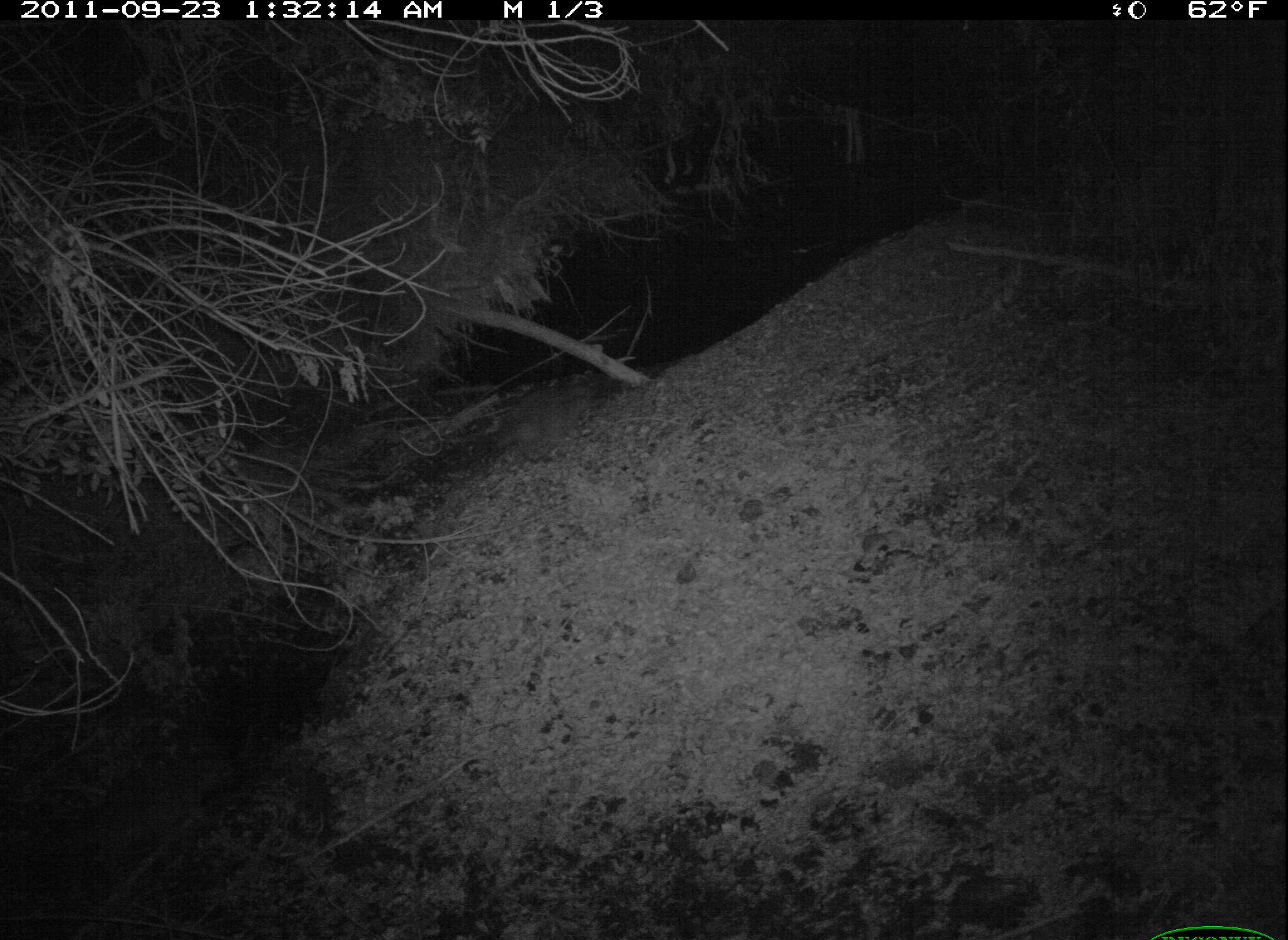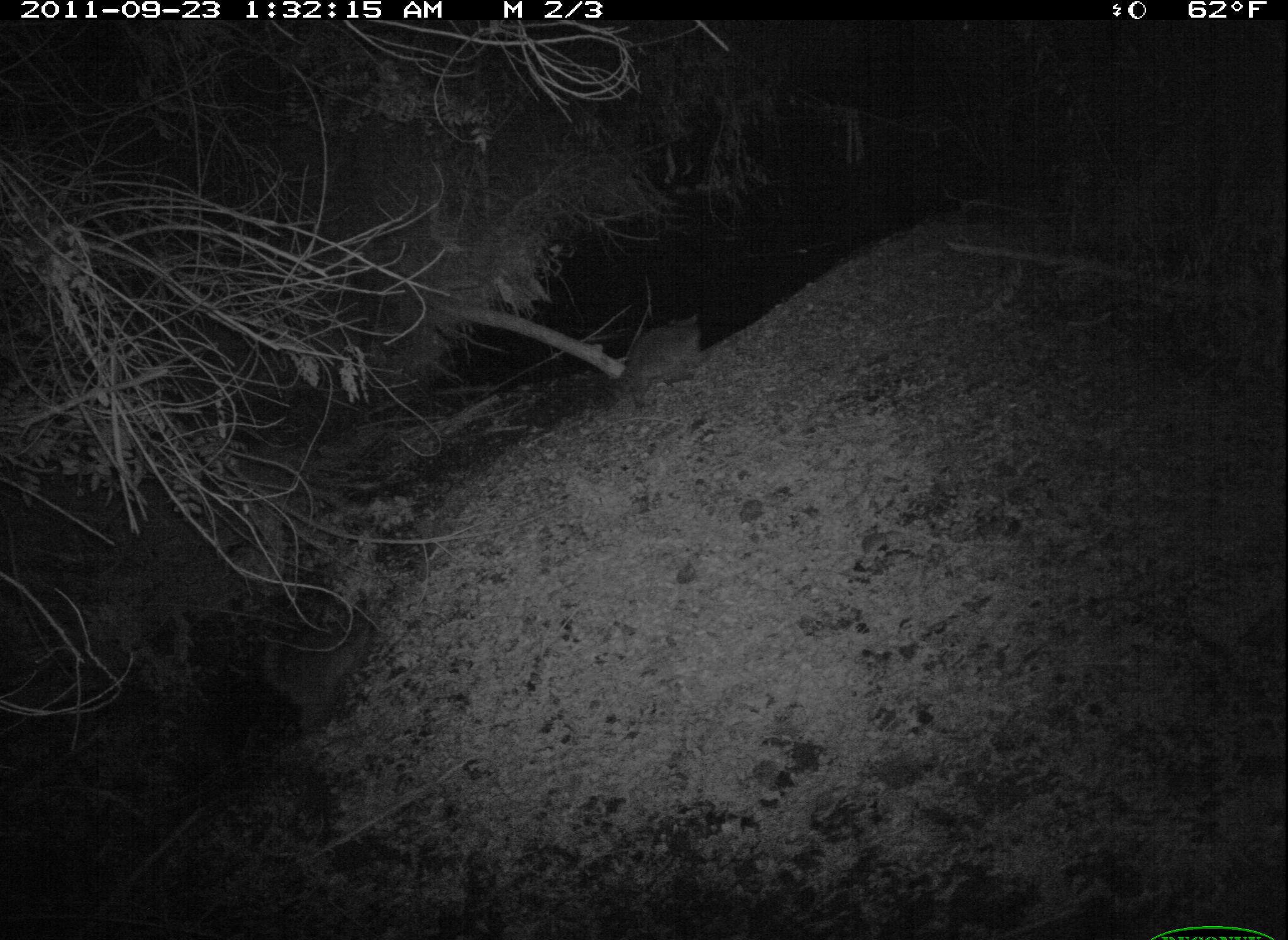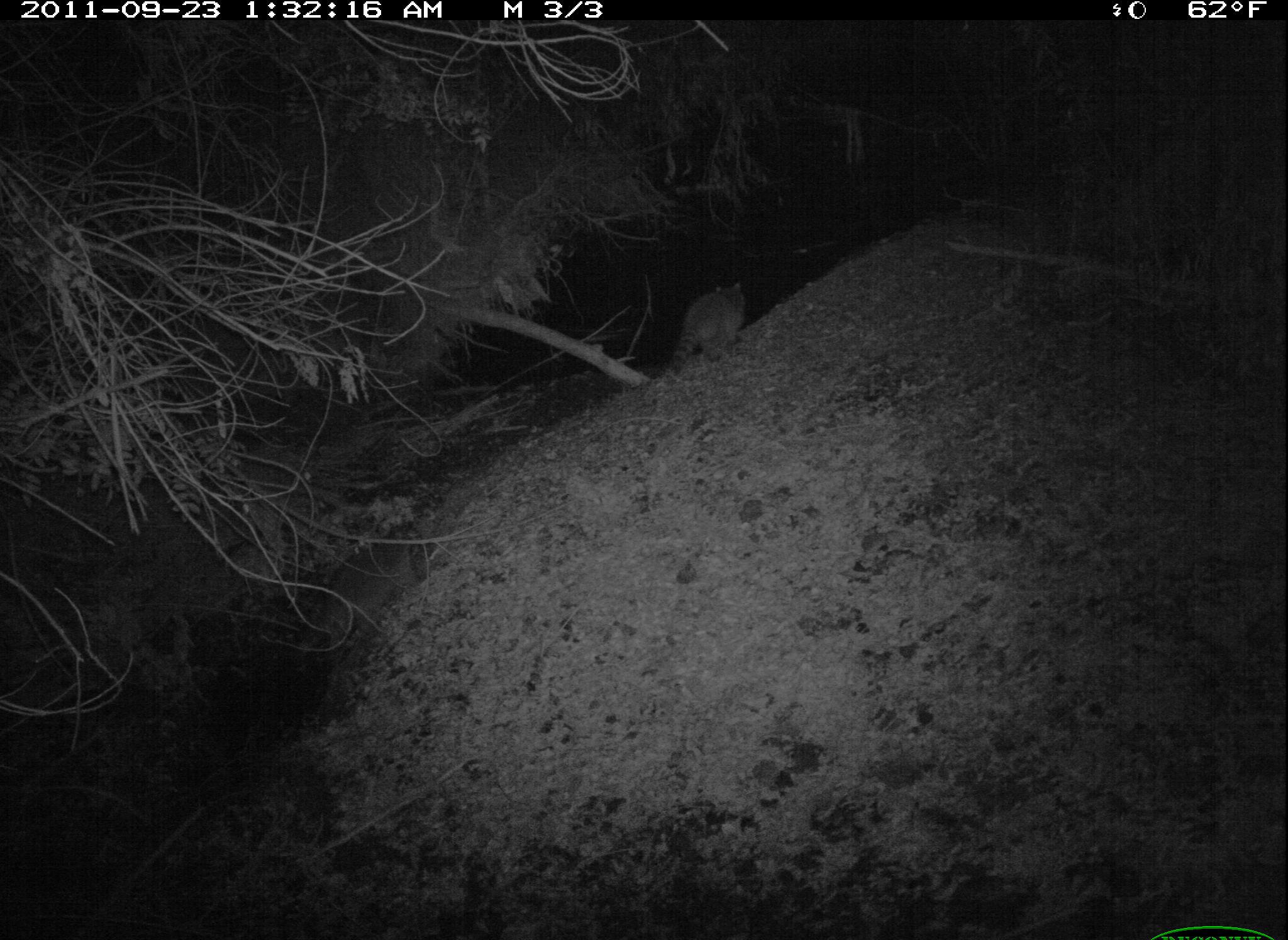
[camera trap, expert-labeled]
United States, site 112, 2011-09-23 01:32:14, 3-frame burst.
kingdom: Animalia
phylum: Chordata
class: Mammalia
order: Carnivora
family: Procyonidae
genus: Procyon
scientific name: Procyon lotor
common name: raccoon